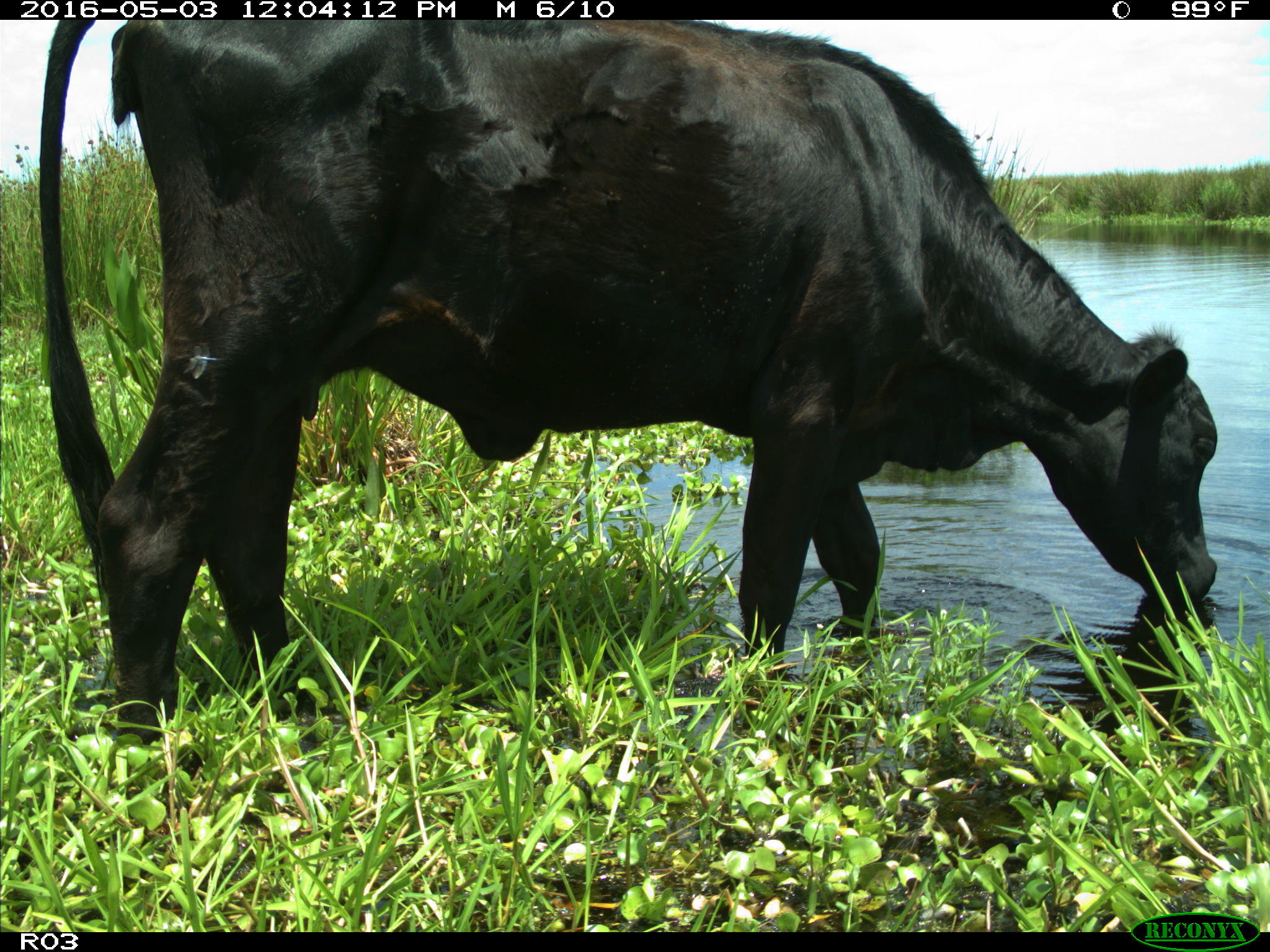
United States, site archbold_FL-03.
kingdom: Animalia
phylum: Chordata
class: Mammalia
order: Artiodactyla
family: Bovidae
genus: Bos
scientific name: Bos taurus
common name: domestic cow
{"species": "Bos taurus (domestic cow)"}